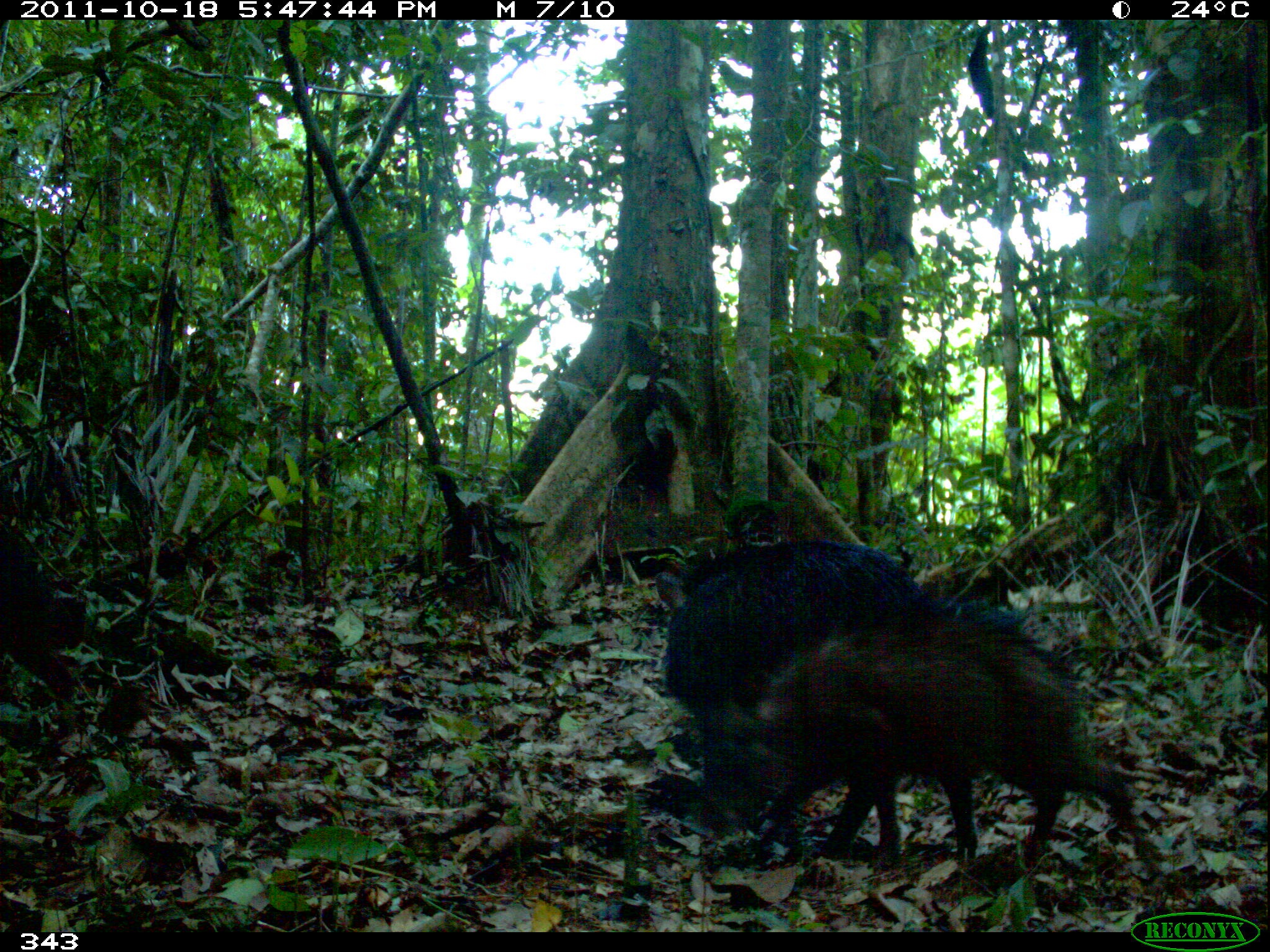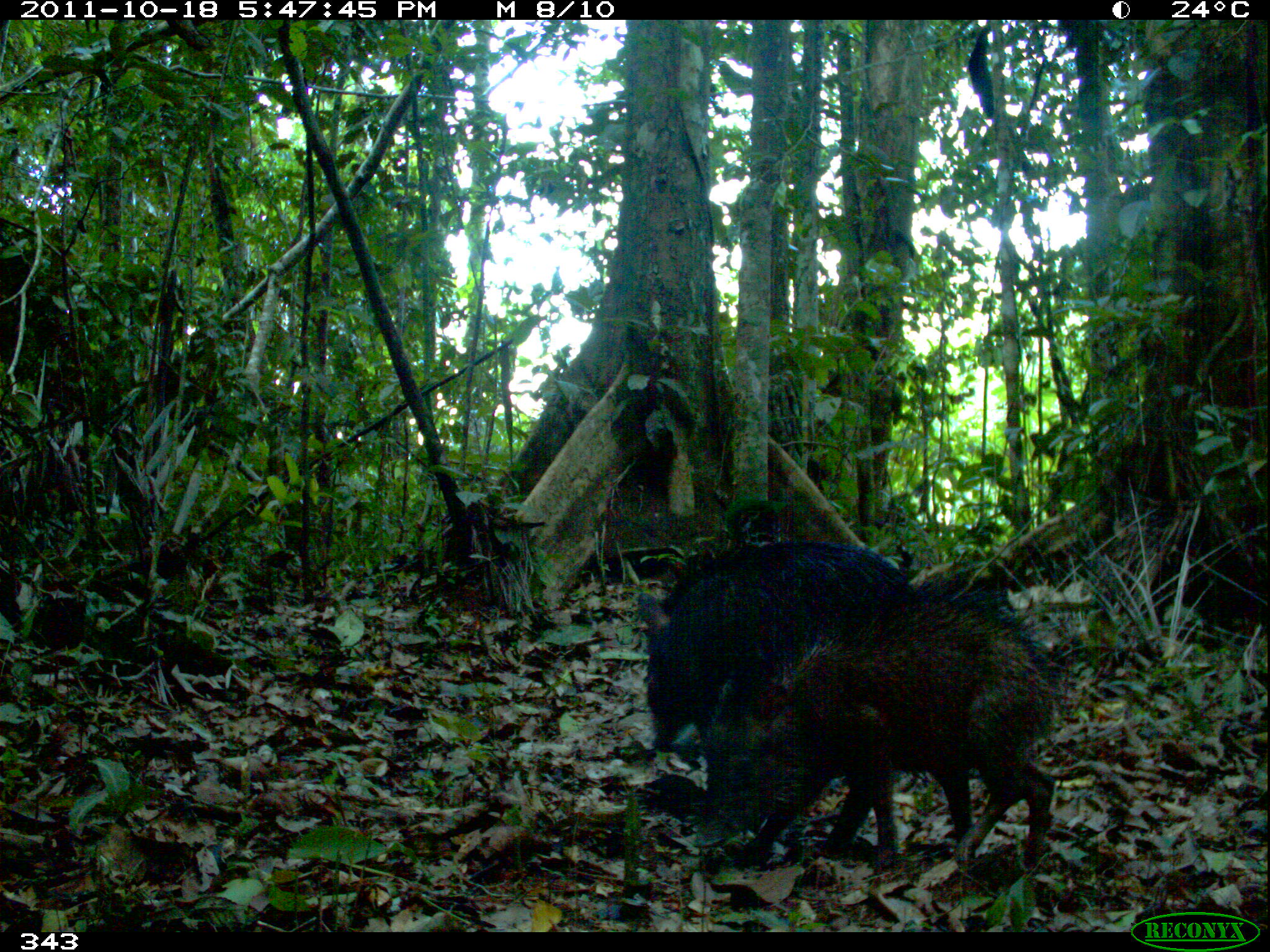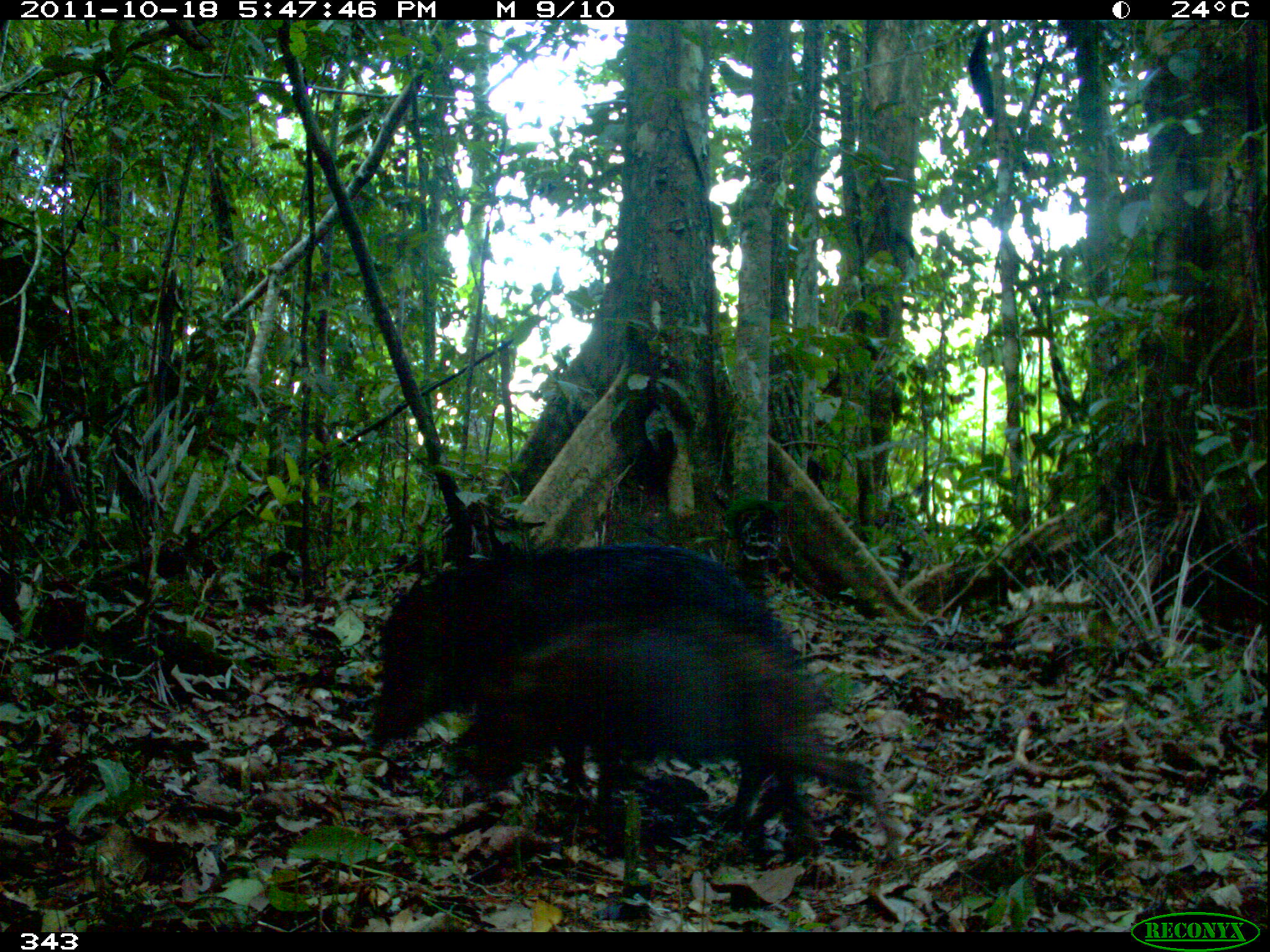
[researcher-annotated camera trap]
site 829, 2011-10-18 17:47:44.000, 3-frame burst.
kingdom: Animalia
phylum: Chordata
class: Mammalia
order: Artiodactyla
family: Tayassuidae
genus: Tayassu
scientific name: Tayassu pecari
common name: white-lipped peccary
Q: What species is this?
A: Tayassu pecari (white-lipped peccary).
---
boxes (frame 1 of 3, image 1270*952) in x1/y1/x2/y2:
tayassu pecari: 660/540/1024/862; 747/613/1113/868; 0/520/75/761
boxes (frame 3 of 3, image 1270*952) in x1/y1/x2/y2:
tayassu pecari: 367/536/813/842; 454/614/903/870